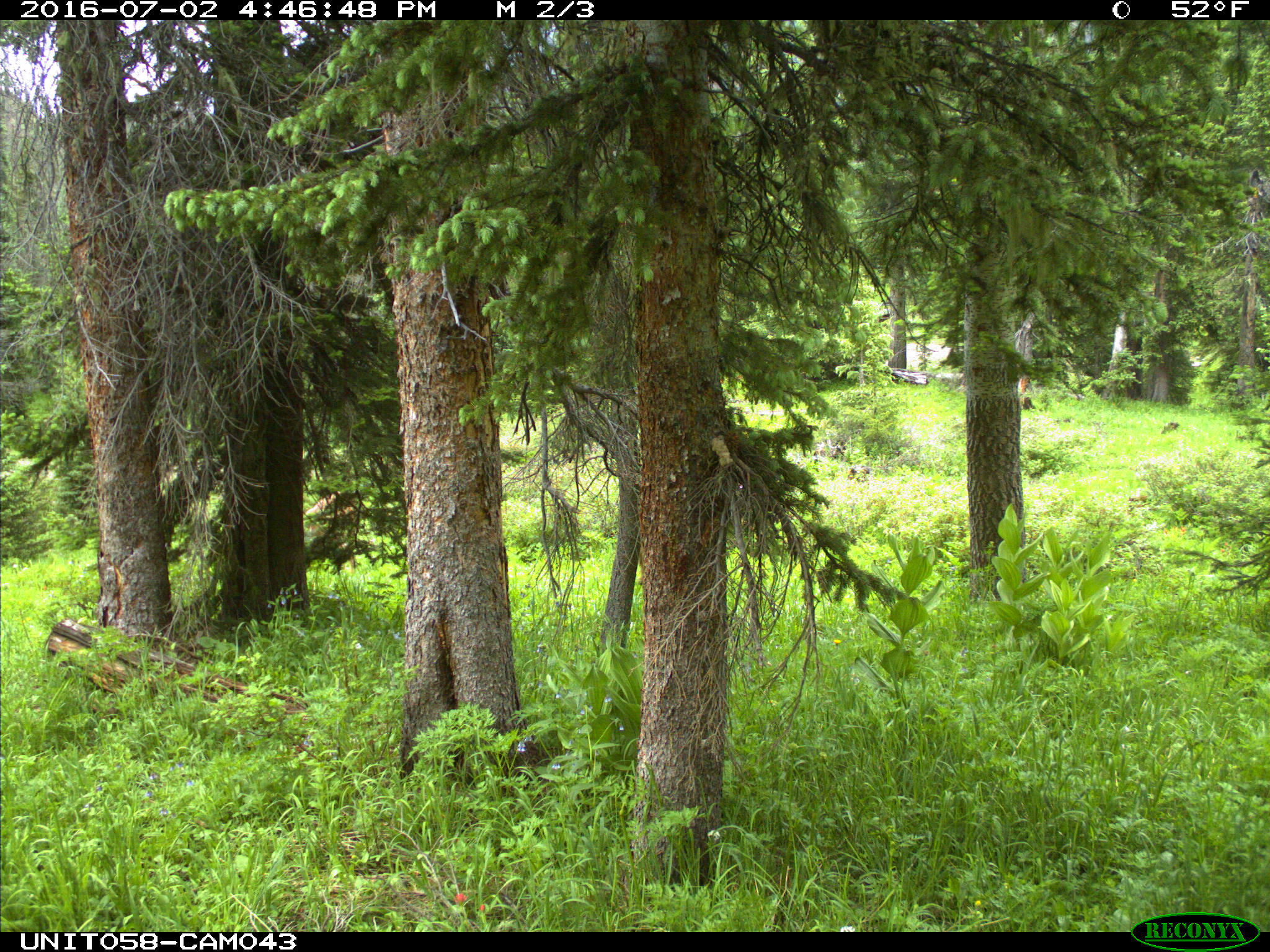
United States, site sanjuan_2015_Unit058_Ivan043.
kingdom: Animalia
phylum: Chordata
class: Mammalia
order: Artiodactyla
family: Cervidae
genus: Odocoileus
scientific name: Odocoileus hemionus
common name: mule deer